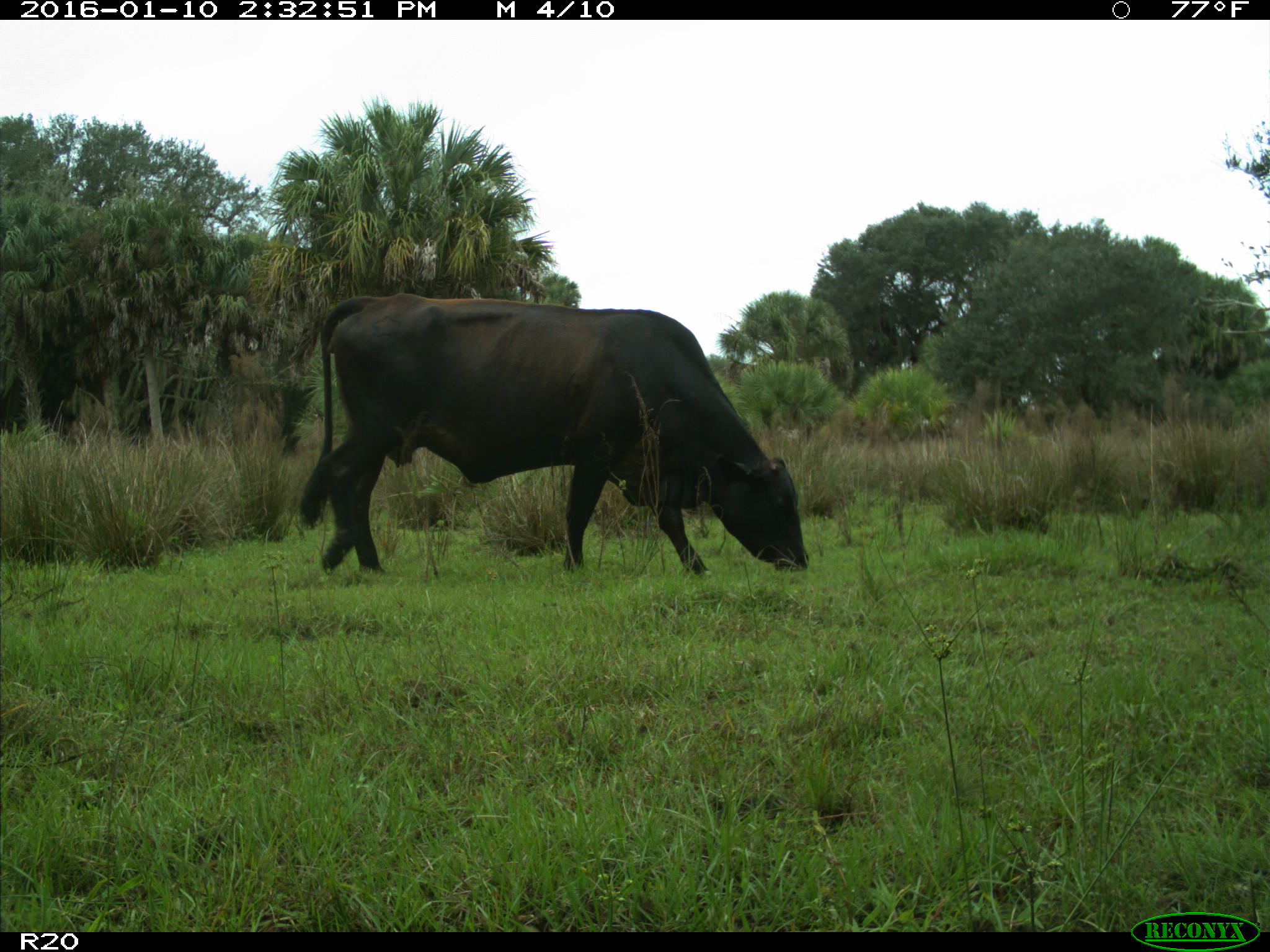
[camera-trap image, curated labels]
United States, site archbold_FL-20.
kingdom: Animalia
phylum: Chordata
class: Mammalia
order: Artiodactyla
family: Bovidae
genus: Bos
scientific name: Bos taurus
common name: domestic cow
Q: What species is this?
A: Bos taurus (domestic cow).